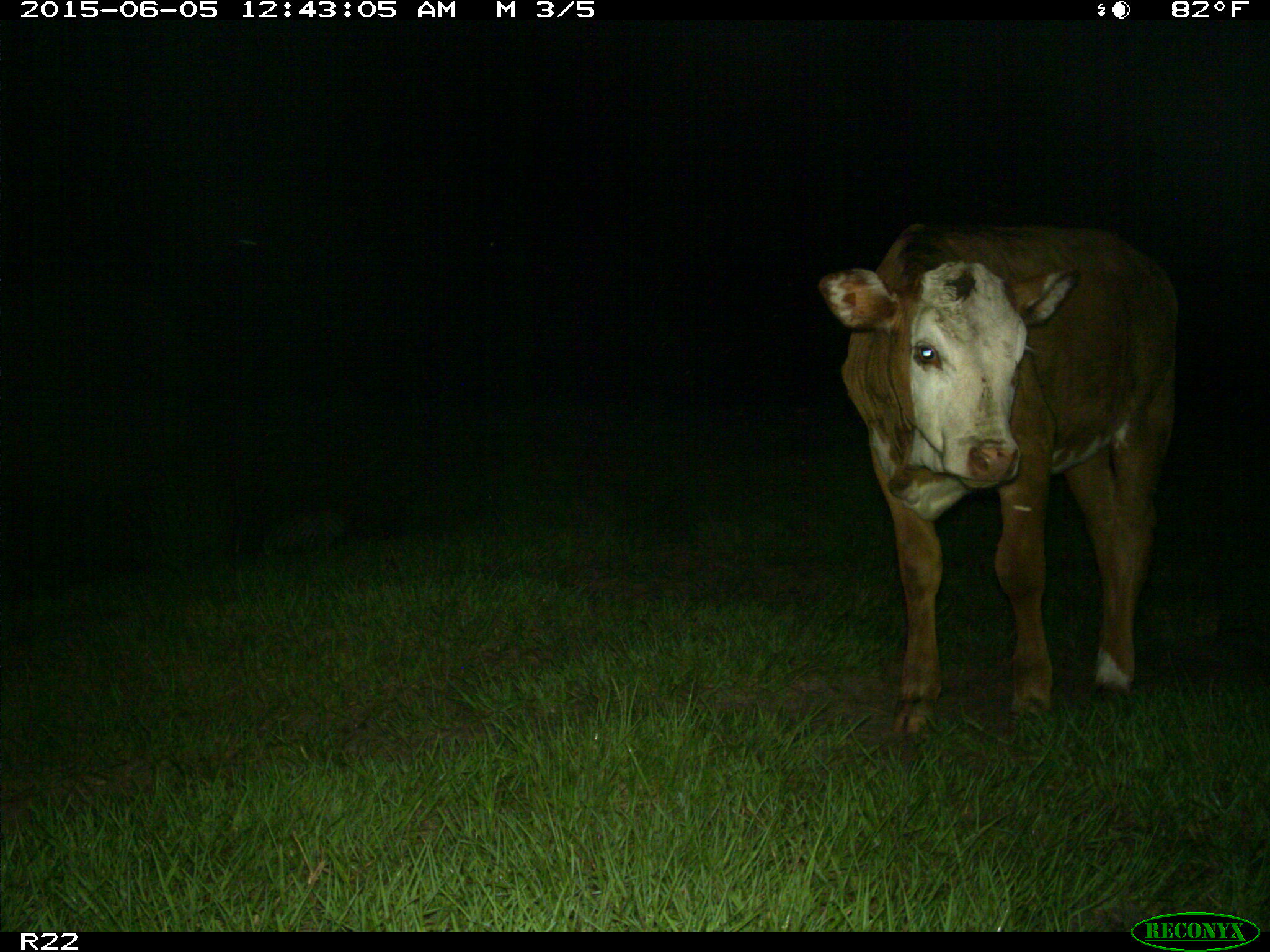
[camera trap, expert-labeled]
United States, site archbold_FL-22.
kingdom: Animalia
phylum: Chordata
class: Mammalia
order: Artiodactyla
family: Bovidae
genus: Bos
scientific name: Bos taurus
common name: domestic cow